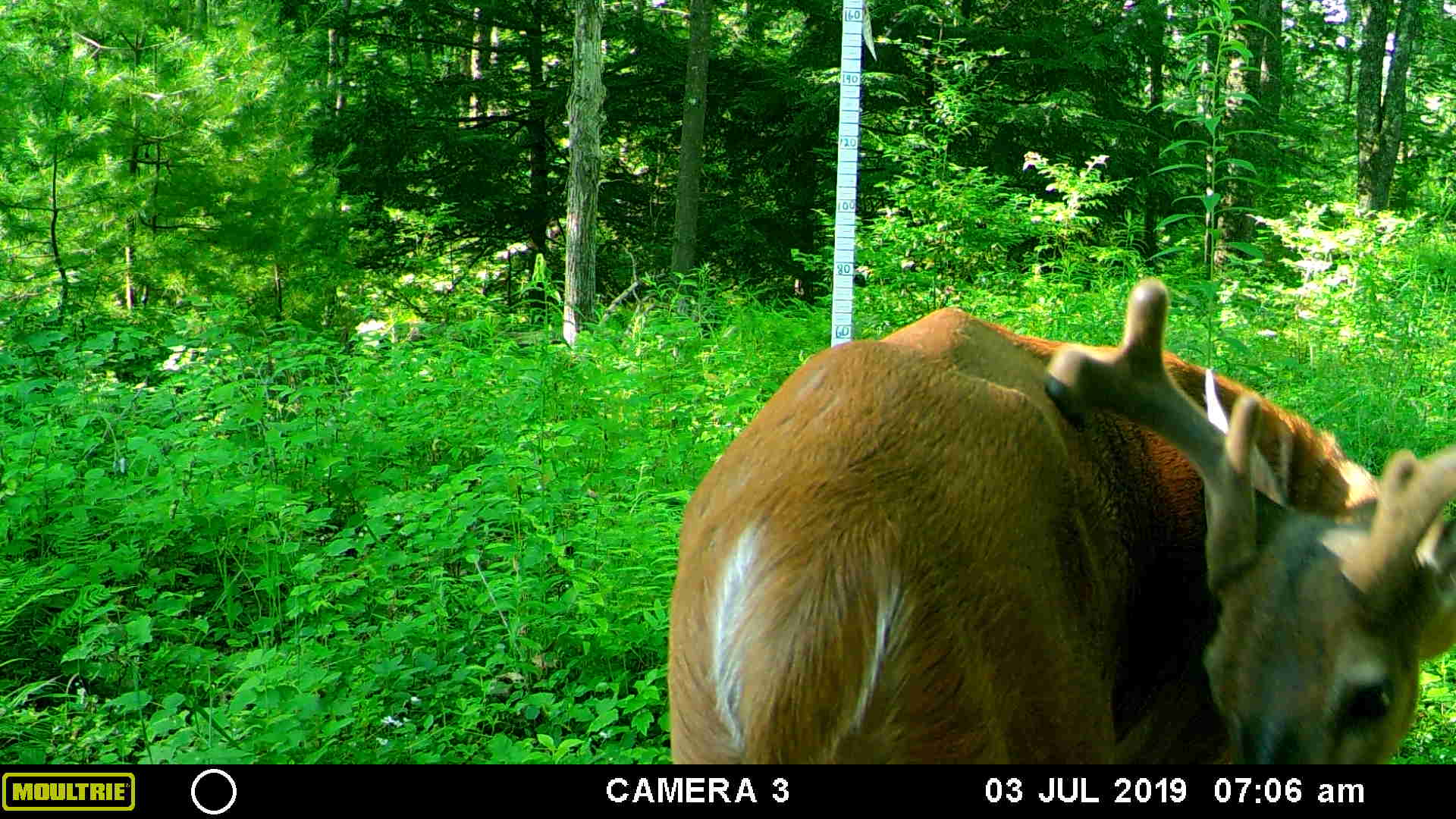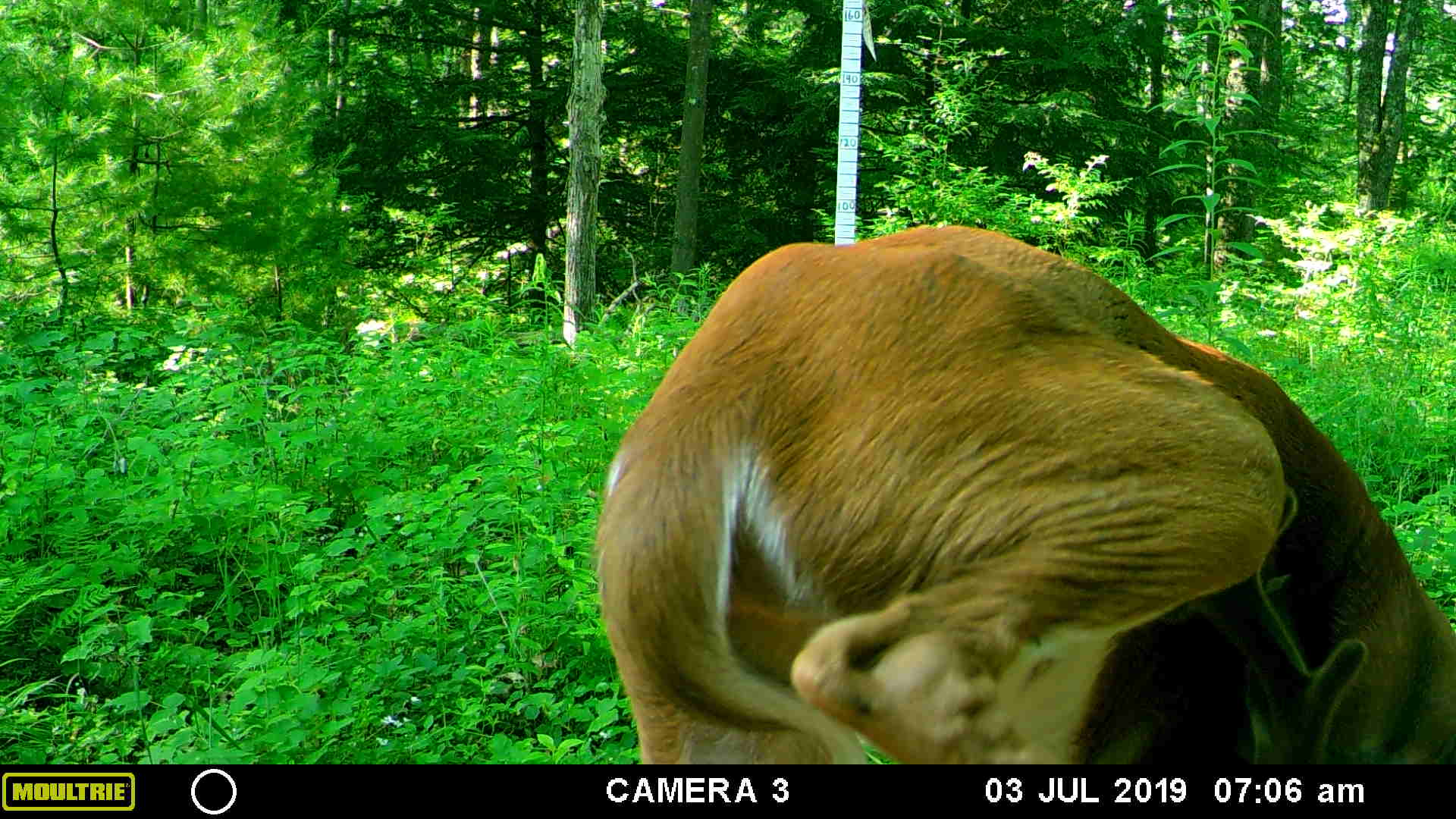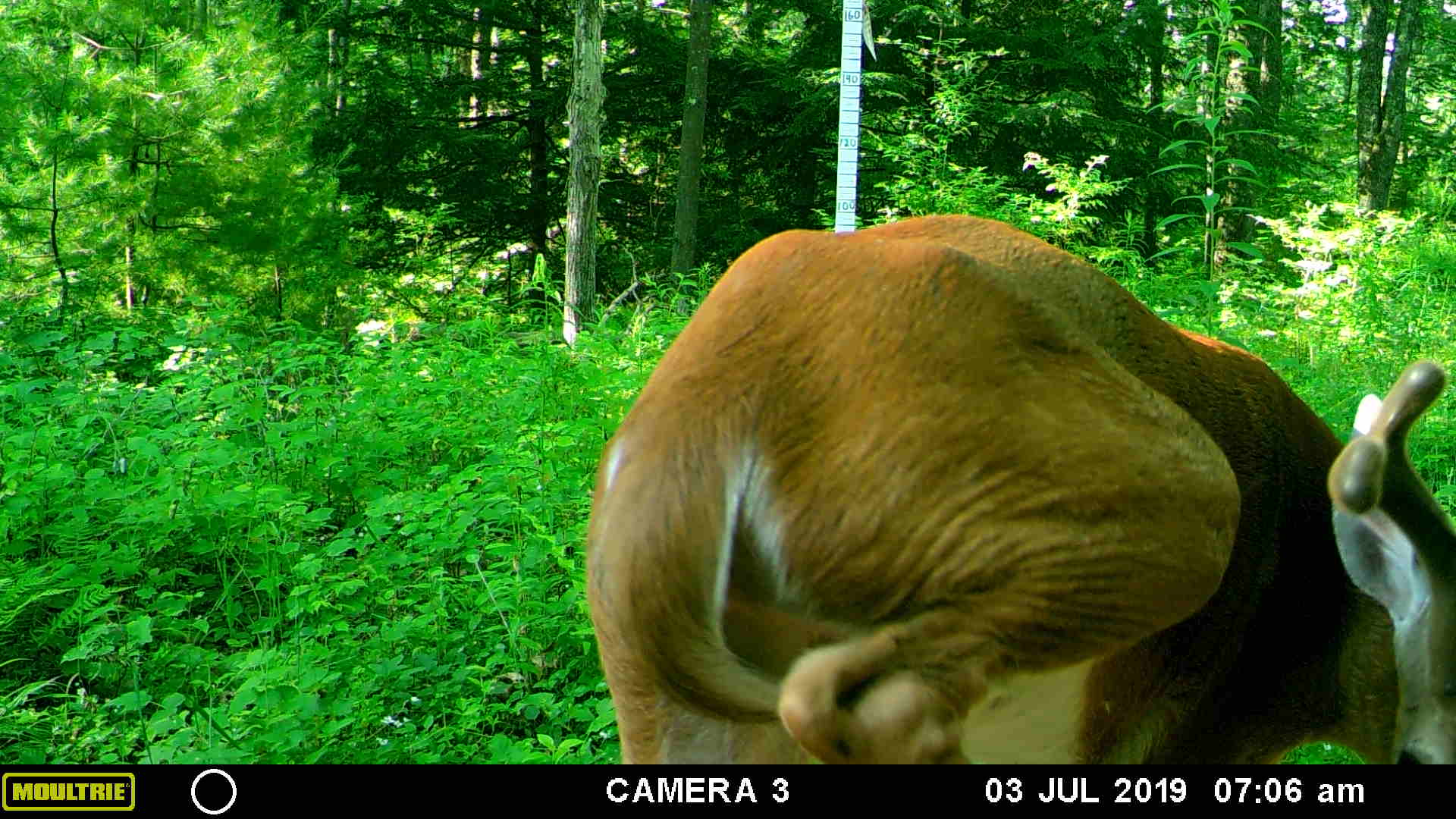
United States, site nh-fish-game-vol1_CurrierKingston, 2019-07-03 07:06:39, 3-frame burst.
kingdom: Animalia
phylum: Chordata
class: Mammalia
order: Artiodactyla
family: Cervidae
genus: Odocoileus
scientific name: Odocoileus virginianus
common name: white-tailed deer